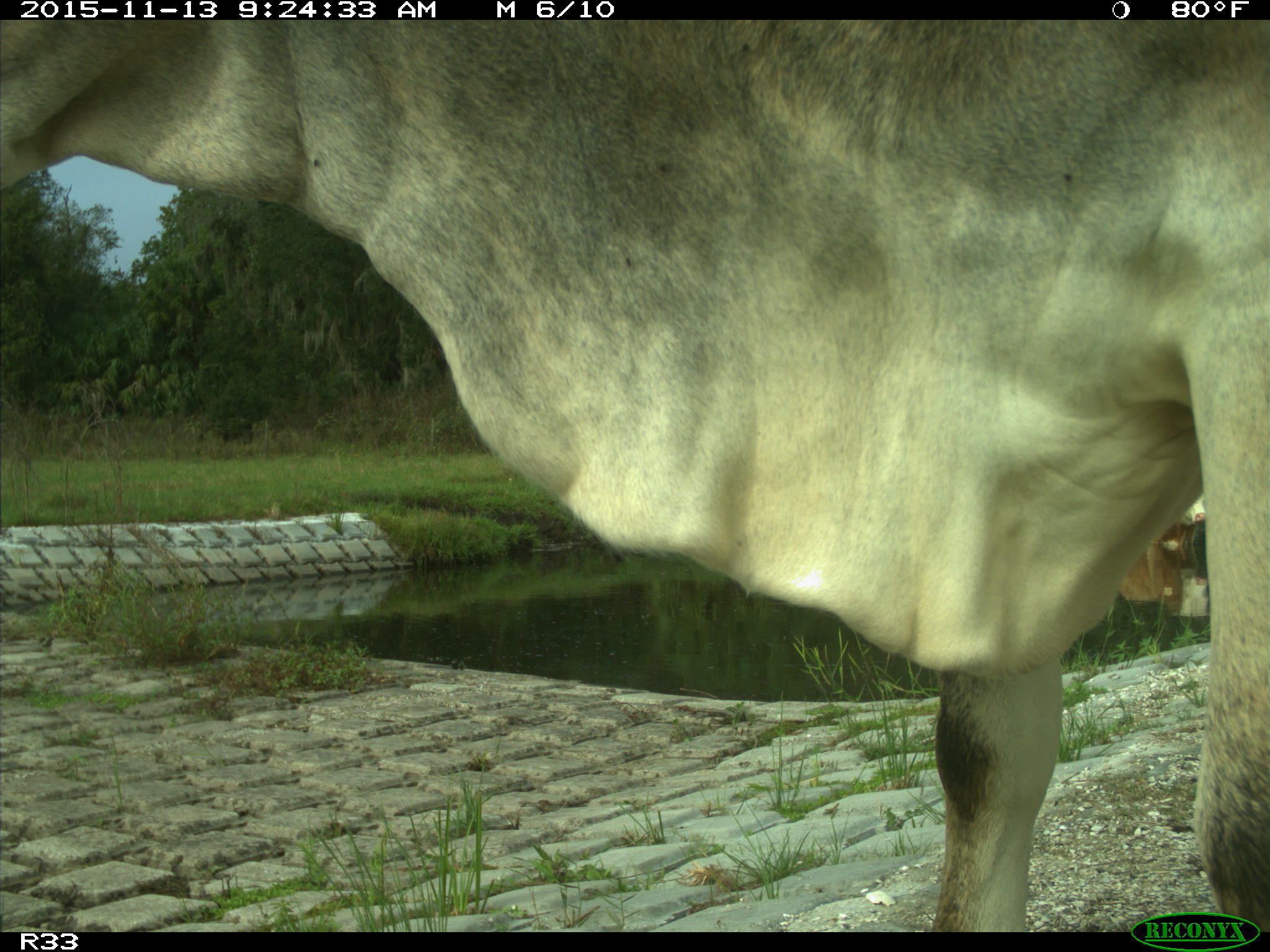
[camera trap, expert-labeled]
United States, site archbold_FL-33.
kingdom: Animalia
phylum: Chordata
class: Mammalia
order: Artiodactyla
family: Bovidae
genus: Bos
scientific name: Bos taurus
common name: domestic cow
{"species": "Bos taurus (domestic cow)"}